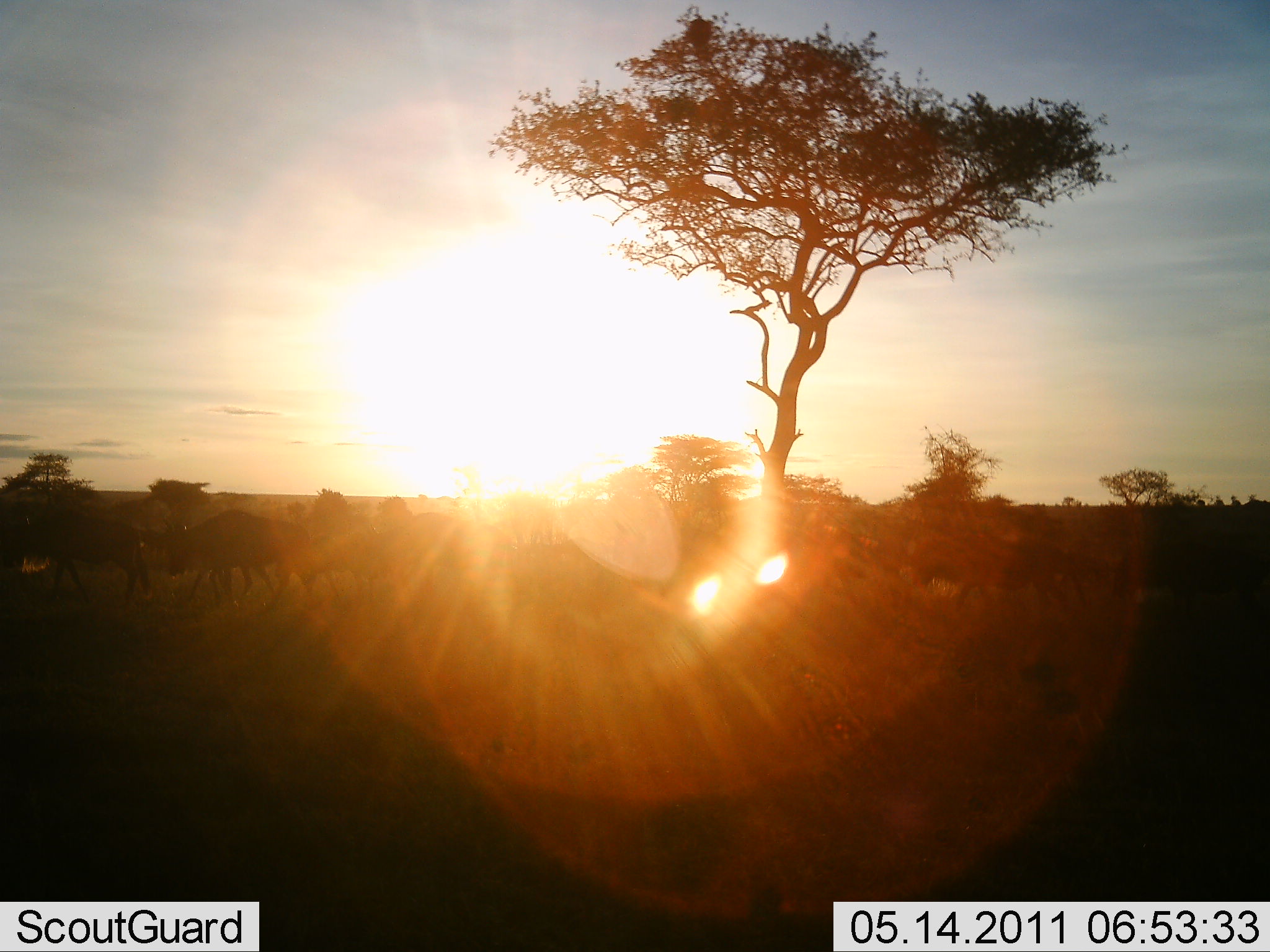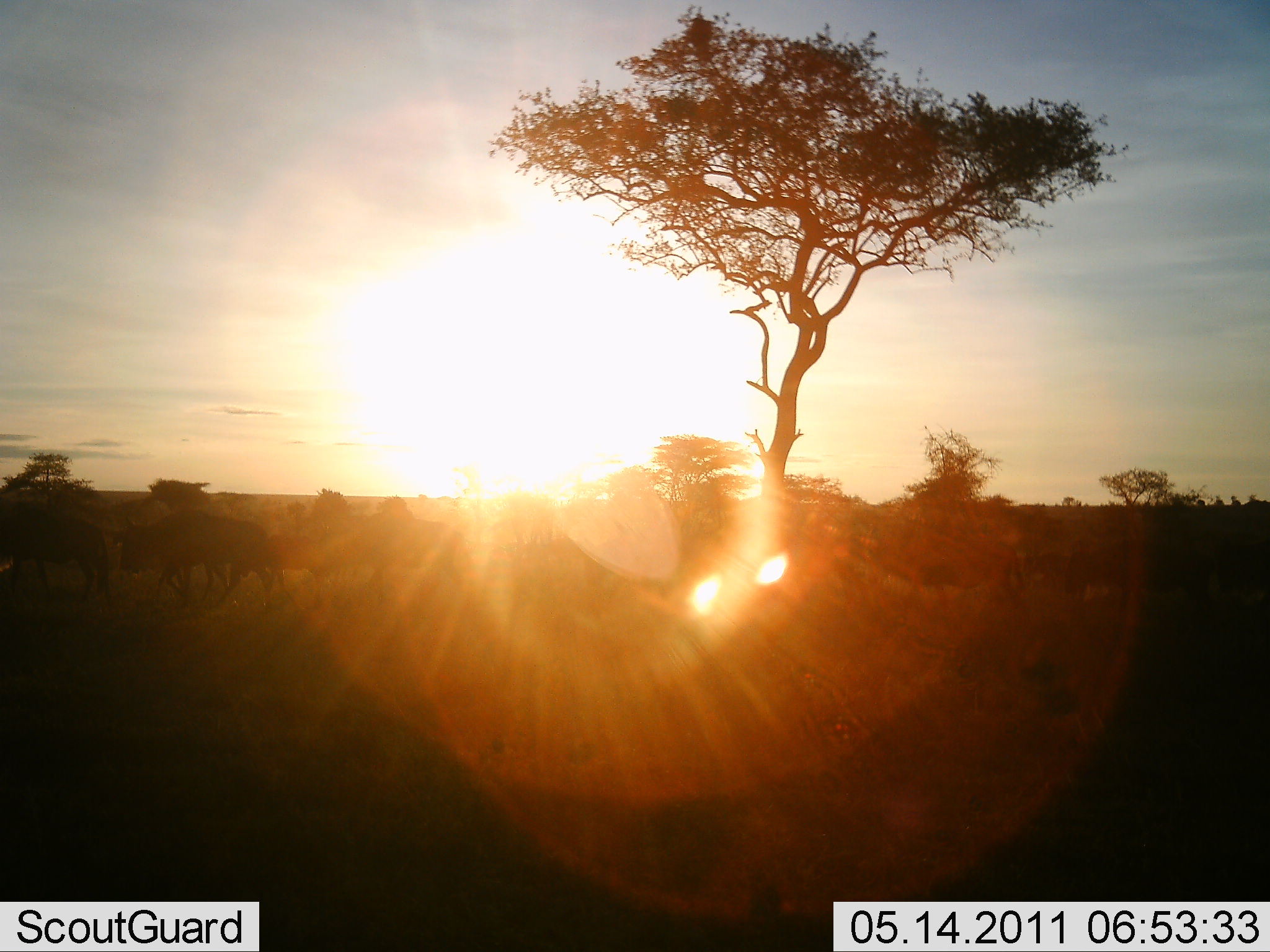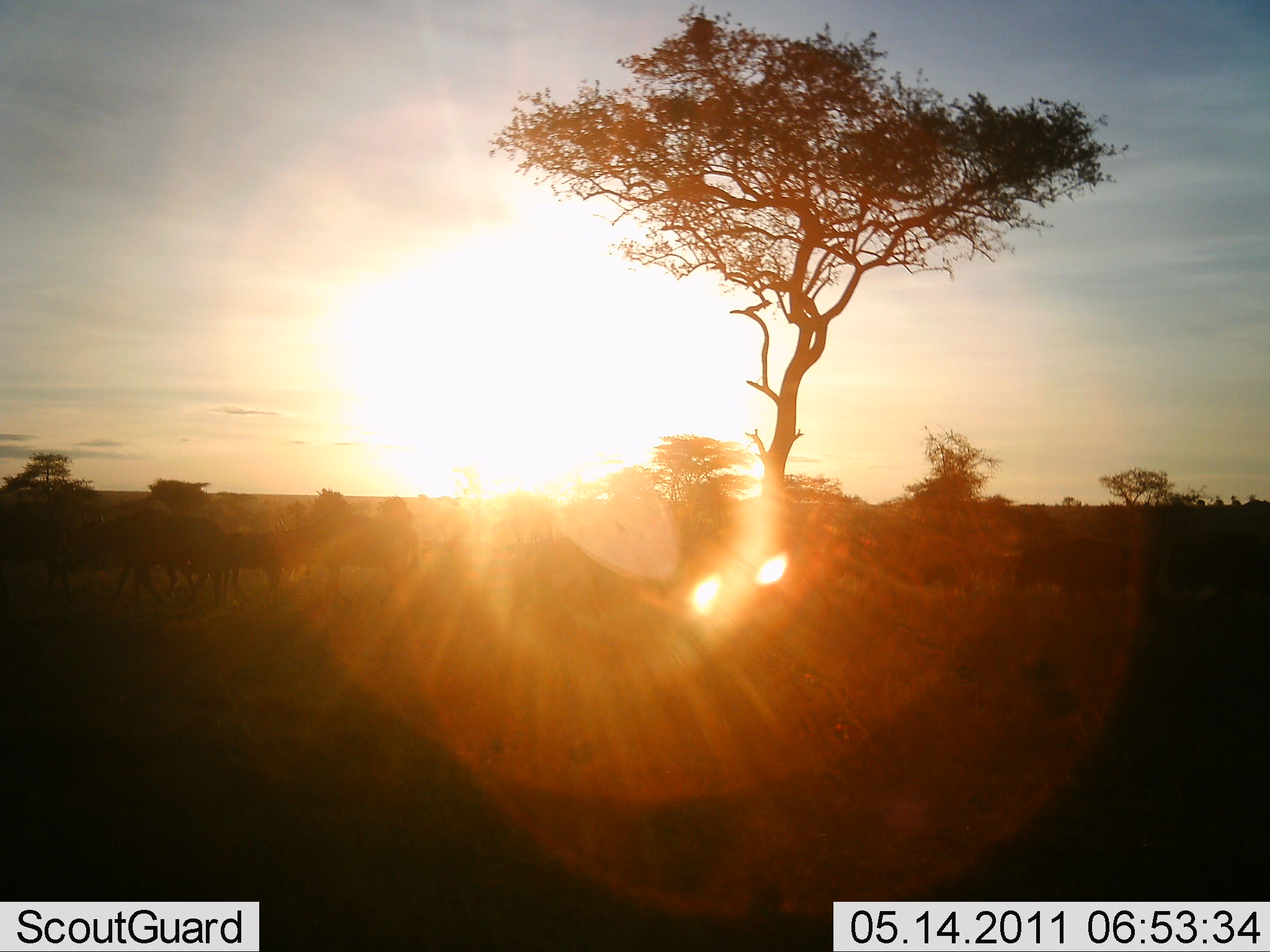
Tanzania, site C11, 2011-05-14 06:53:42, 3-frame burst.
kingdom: Animalia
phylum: Chordata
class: Mammalia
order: Artiodactyla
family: Bovidae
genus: Connochaetes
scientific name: Connochaetes taurinus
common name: blue wildebeest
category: wildebeest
Wildebeest (blue wildebeest) (Connochaetes taurinus), count 11-50. Behavior (volunteer vote fractions): standing 0%, resting 0%, moving 100%, interacting 0%. Young present (vote fraction): 0%. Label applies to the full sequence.